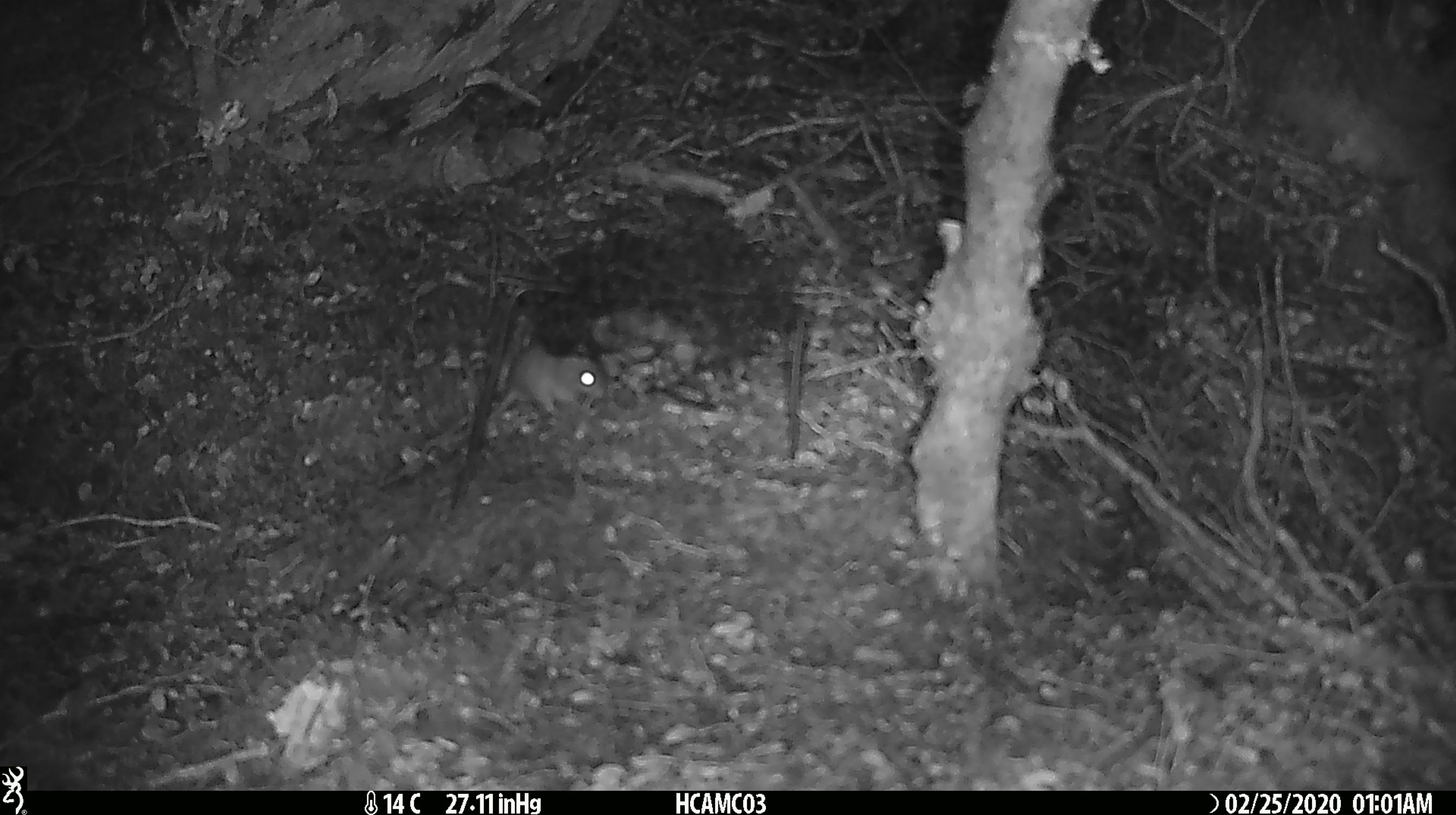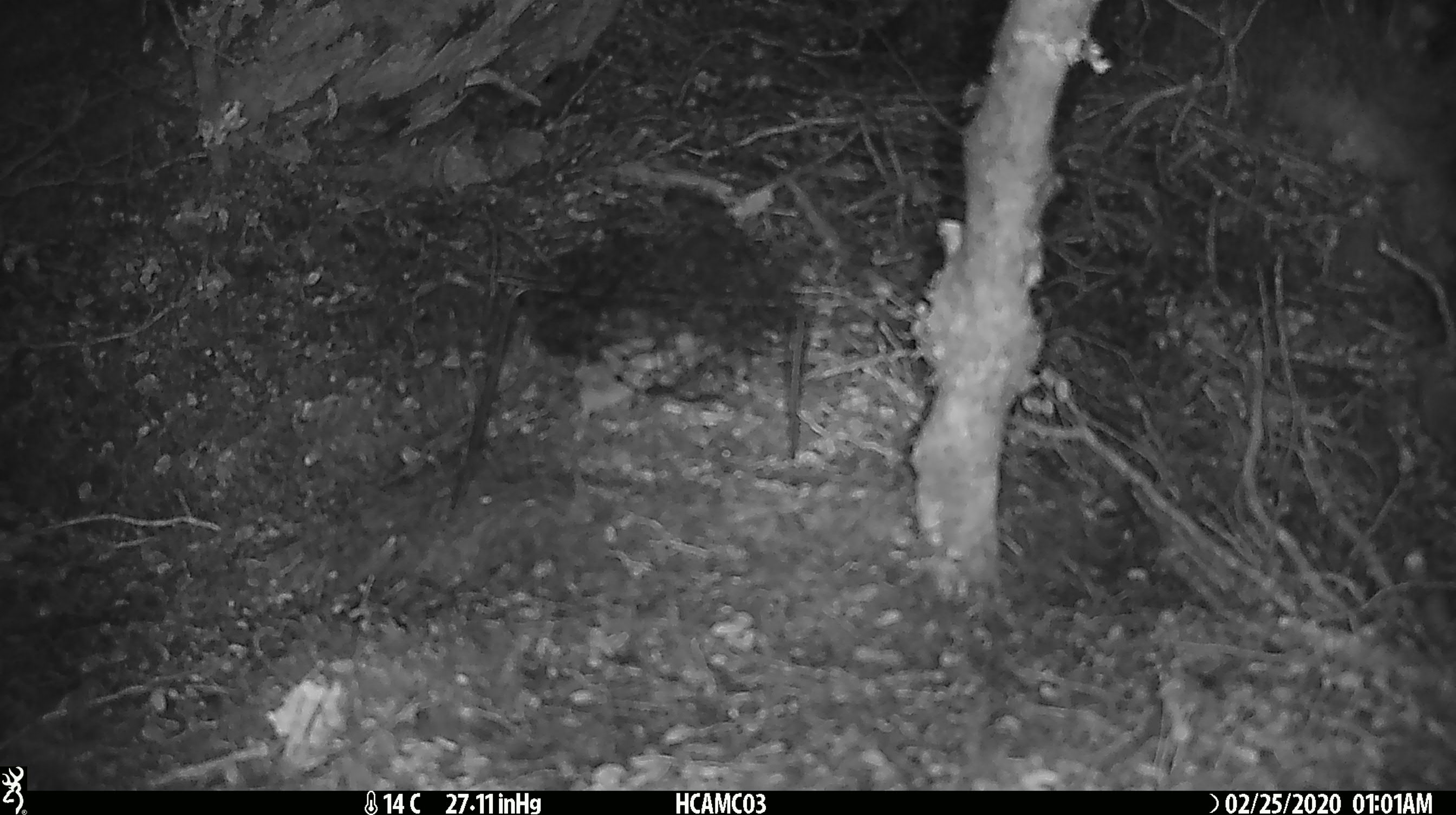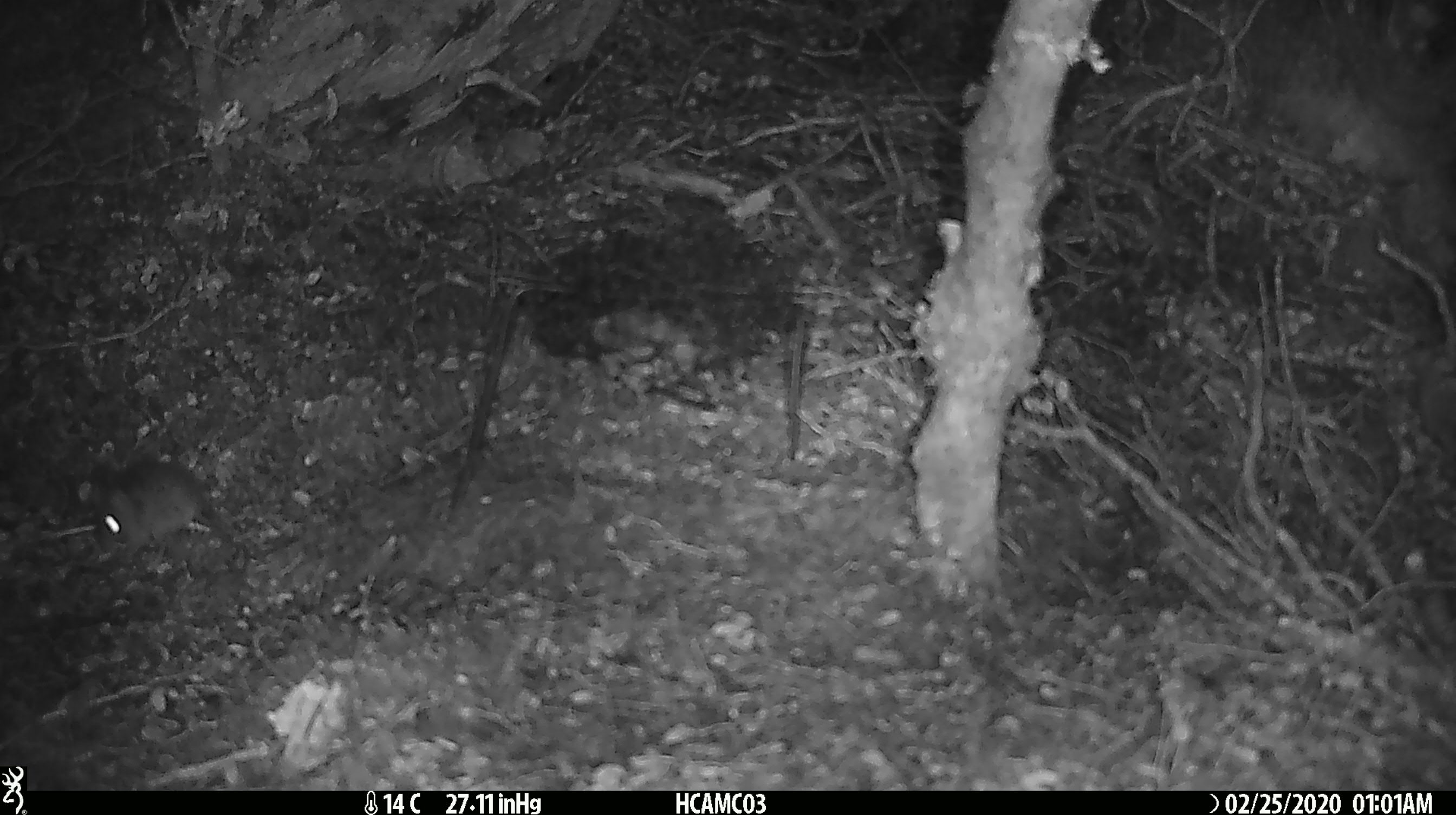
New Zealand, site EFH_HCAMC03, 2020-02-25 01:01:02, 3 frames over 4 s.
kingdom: Animalia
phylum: Chordata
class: Mammalia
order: Rodentia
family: Muridae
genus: Mus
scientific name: Mus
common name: mouse